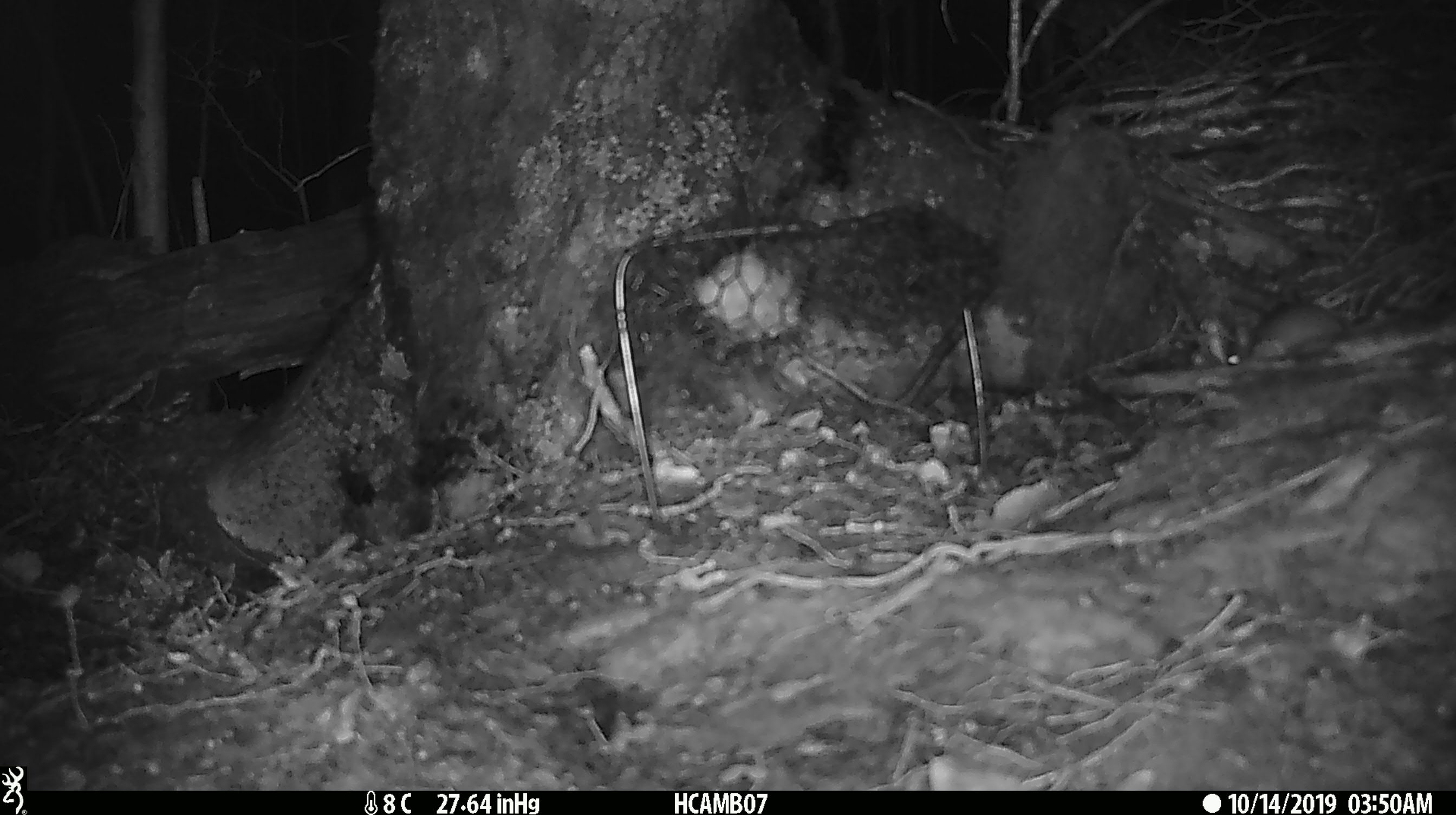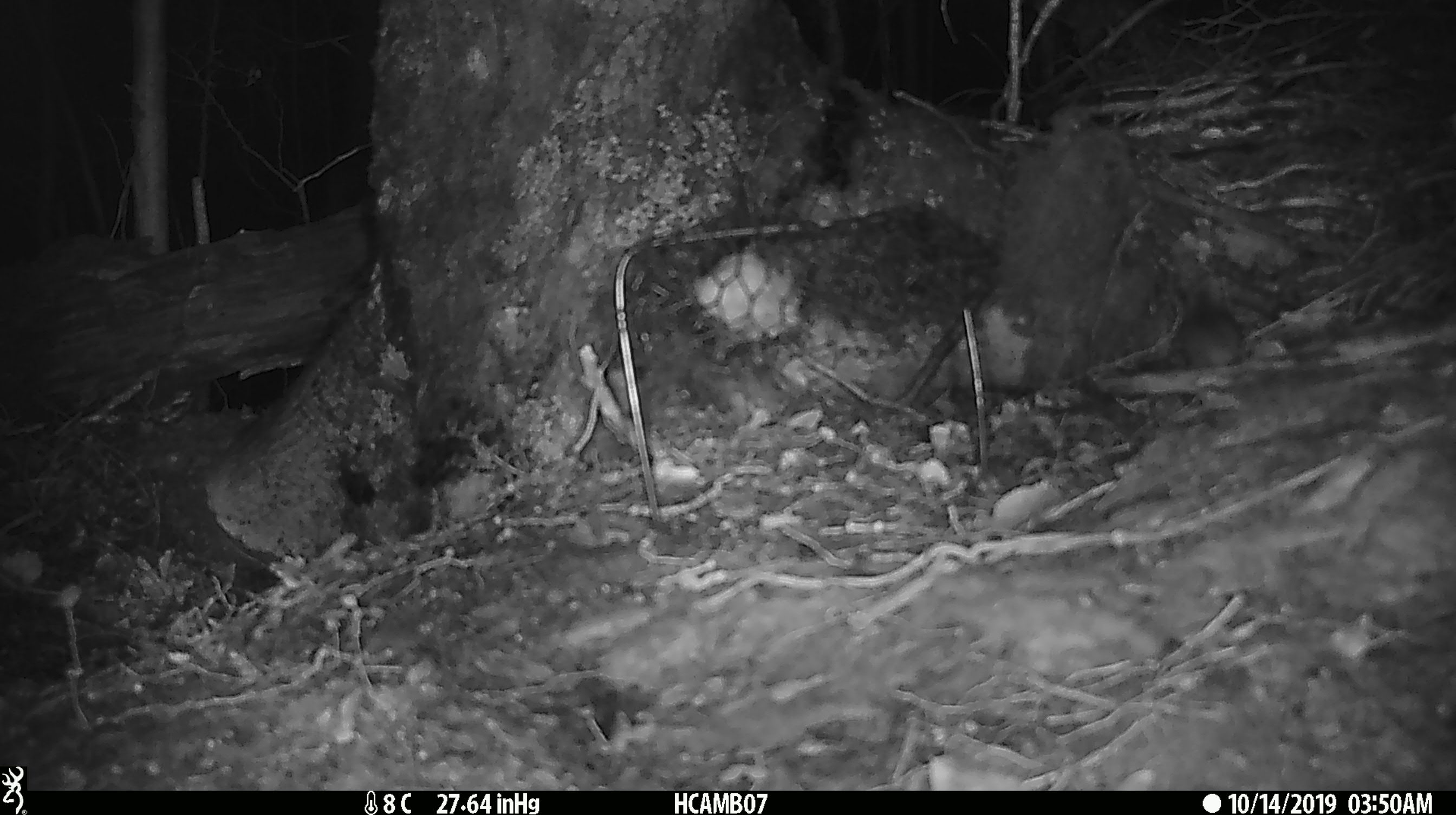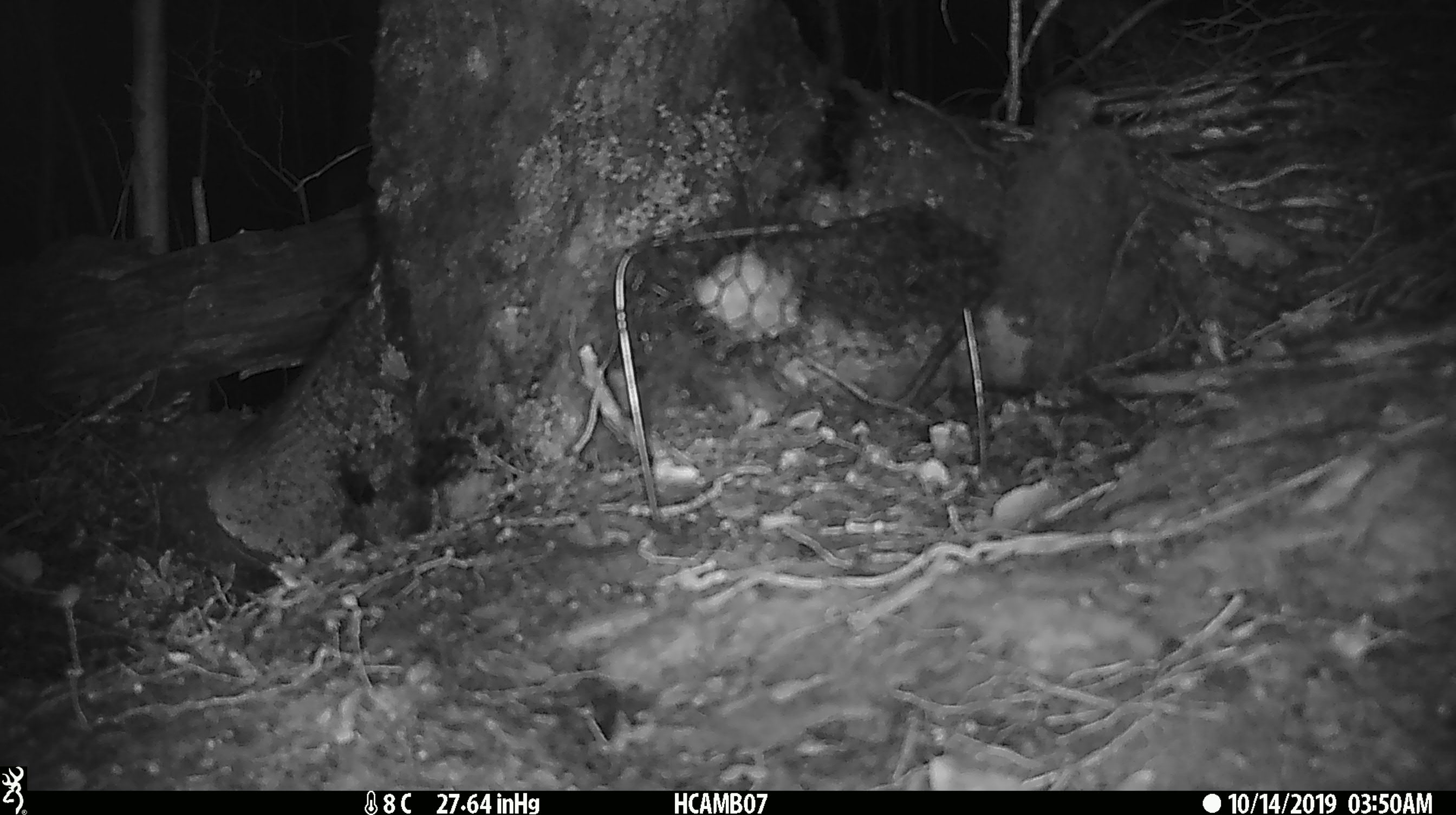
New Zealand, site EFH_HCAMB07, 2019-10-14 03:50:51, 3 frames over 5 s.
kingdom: Animalia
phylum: Chordata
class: Mammalia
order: Rodentia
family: Muridae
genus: Mus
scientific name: Mus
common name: mouse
Mouse (Mus).